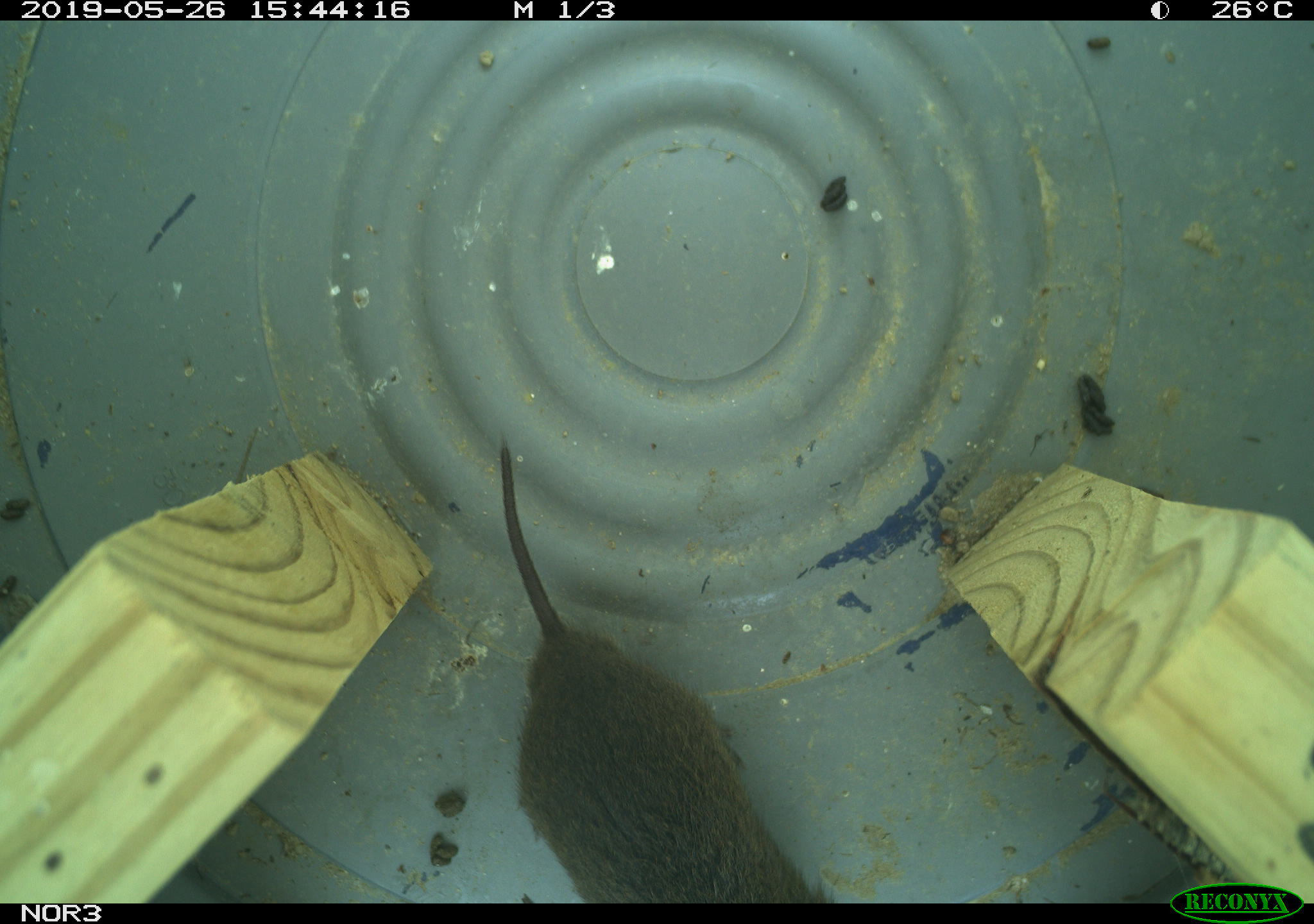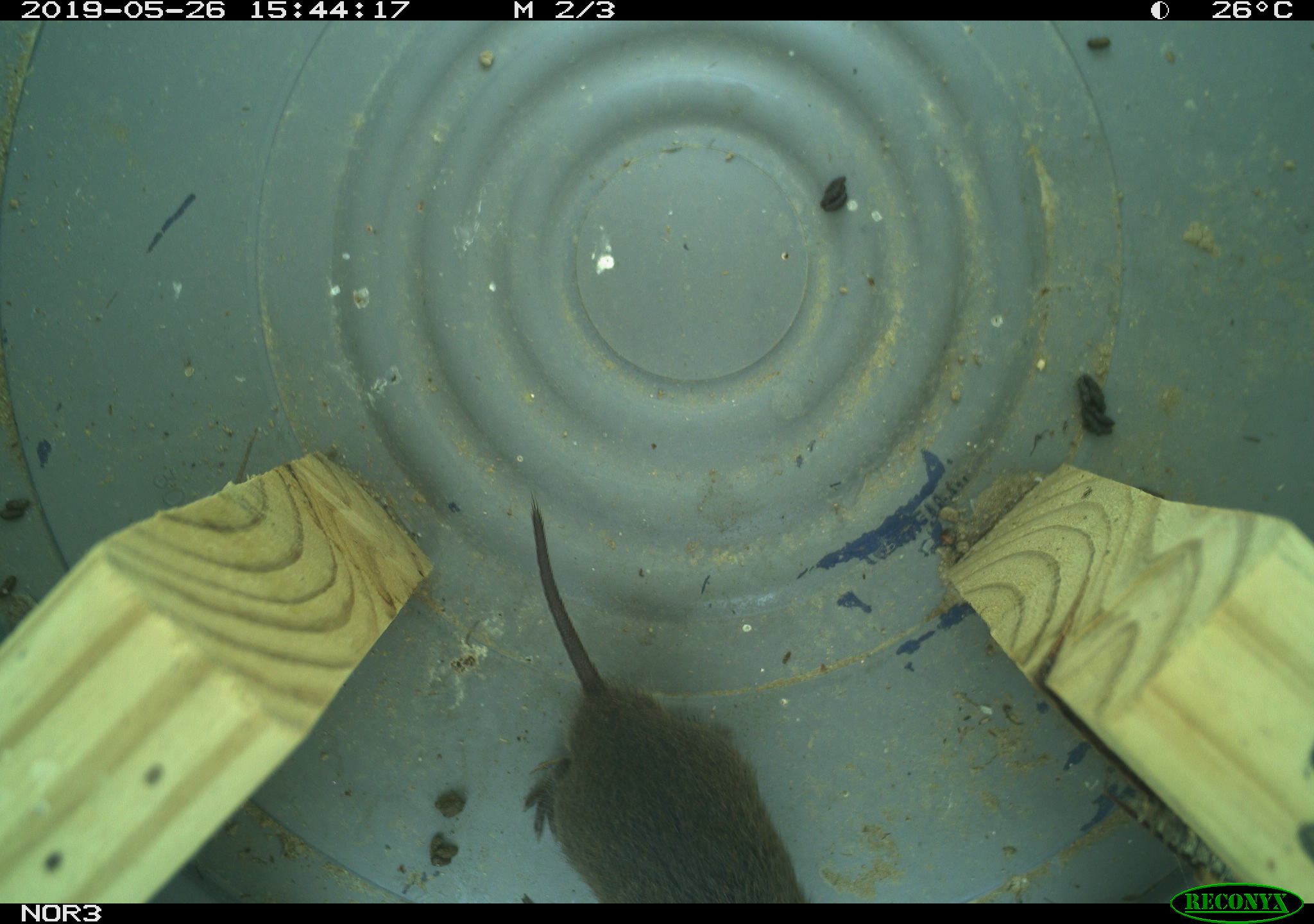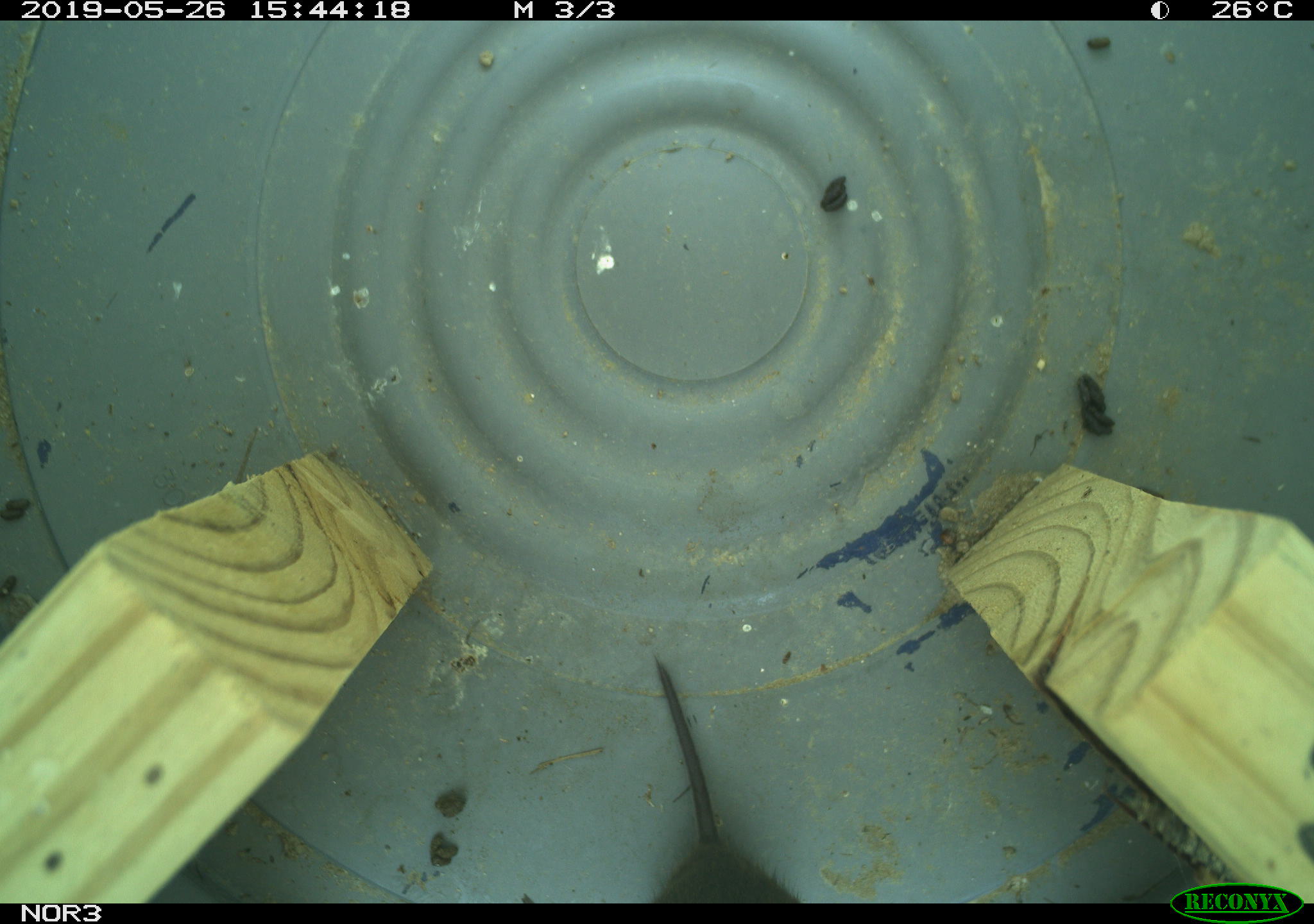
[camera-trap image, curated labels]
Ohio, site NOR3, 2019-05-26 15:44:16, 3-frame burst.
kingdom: Animalia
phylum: Chordata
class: Mammalia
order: Rodentia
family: Cricetidae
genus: Microtus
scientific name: Microtus pennsylvanicus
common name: meadow vole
Meadow vole (Microtus pennsylvanicus).